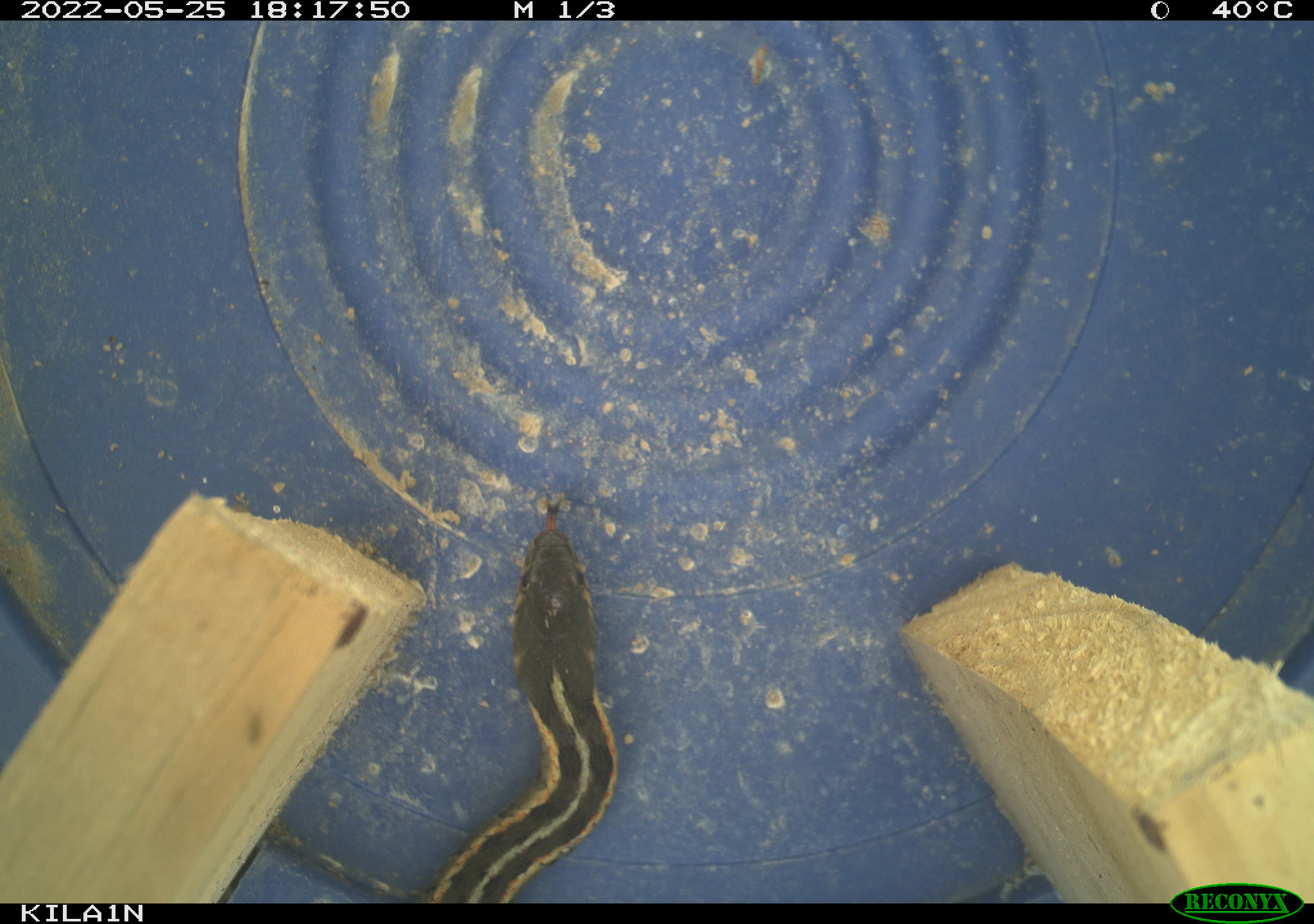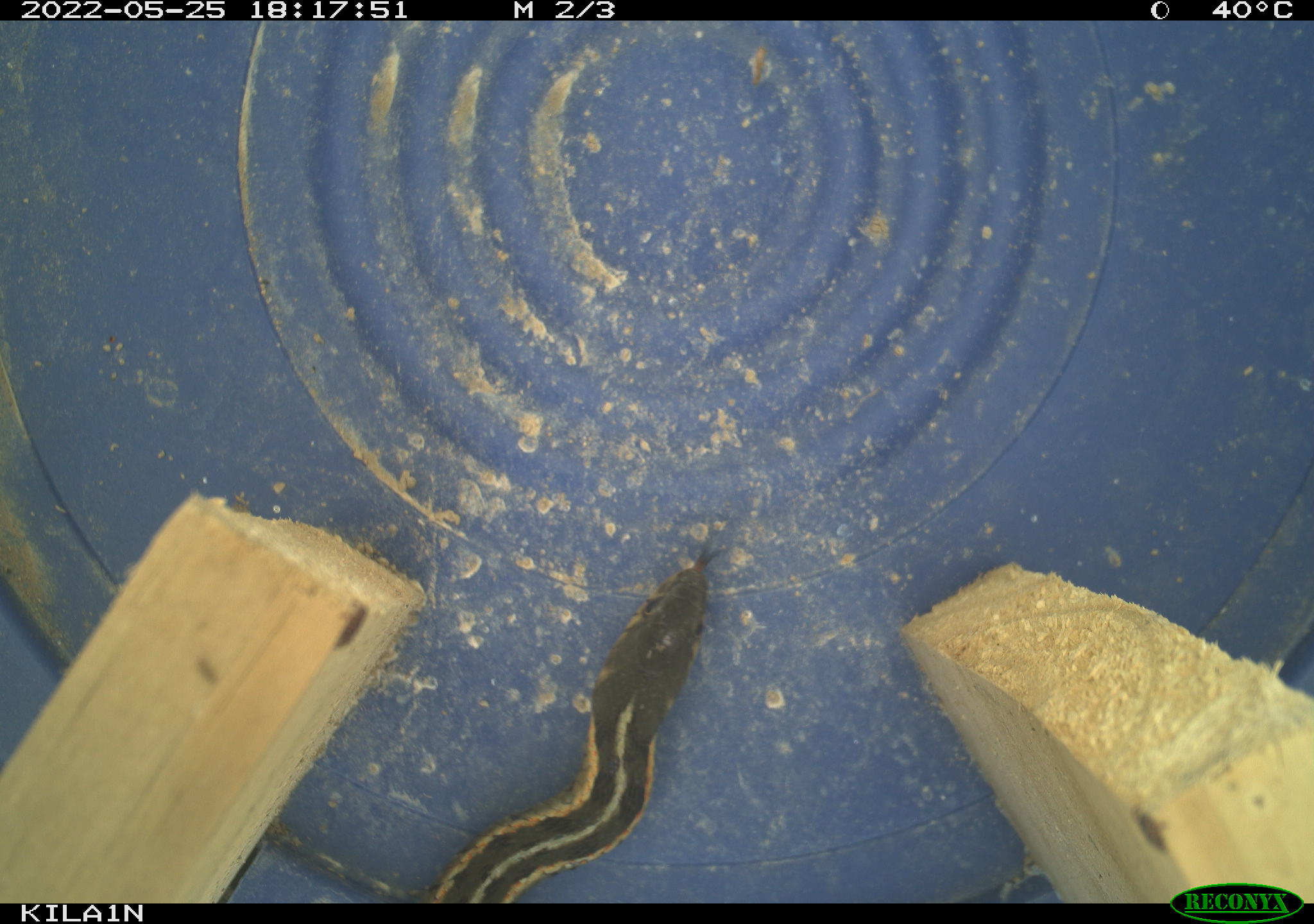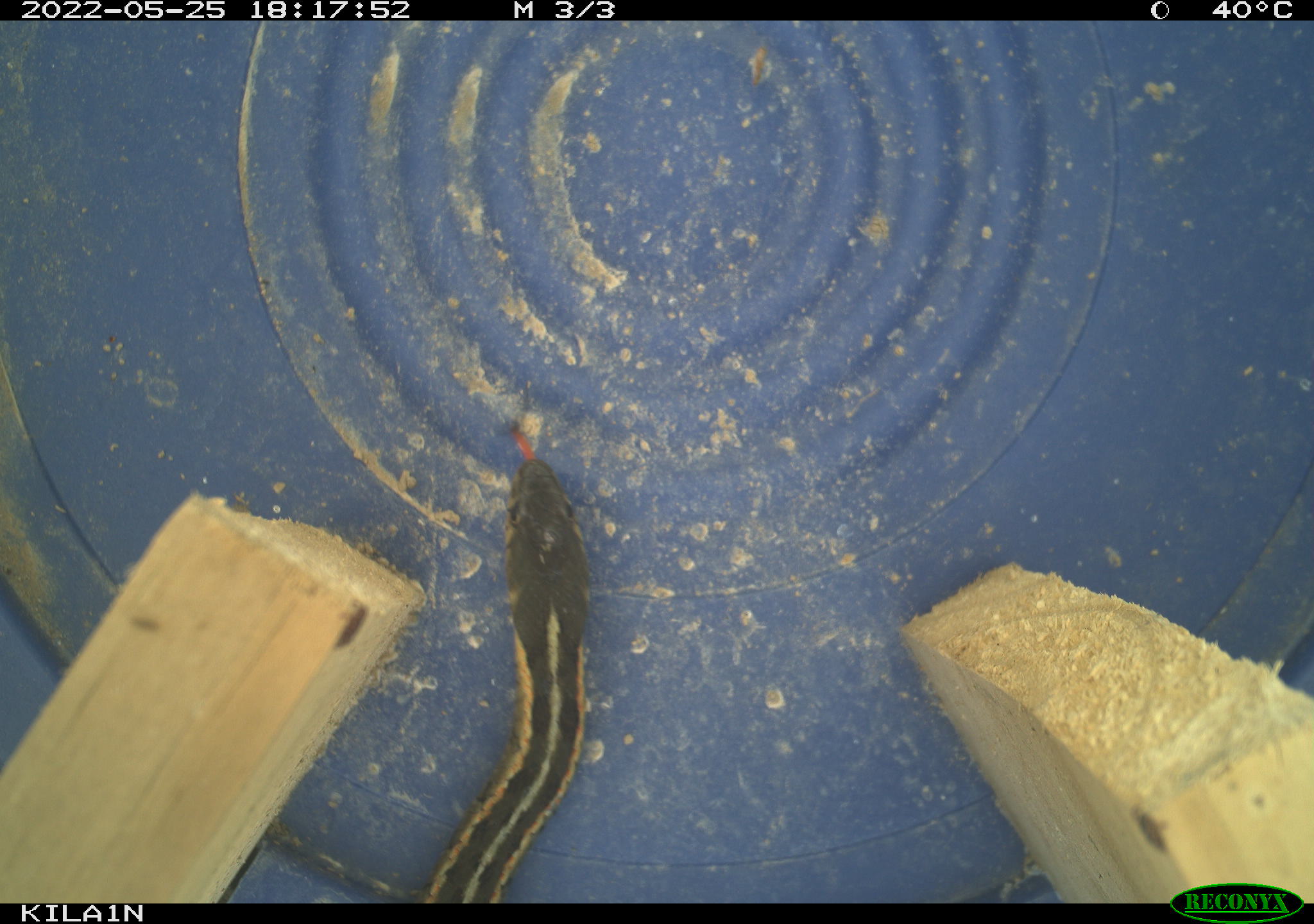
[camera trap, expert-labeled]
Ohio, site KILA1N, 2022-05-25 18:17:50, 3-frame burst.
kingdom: Animalia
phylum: Chordata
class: Reptilia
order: Squamata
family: Colubridae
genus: Thamnophis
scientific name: Thamnophis sirtalis sirtalis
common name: eastern gartersnake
Eastern gartersnake (Thamnophis sirtalis sirtalis).